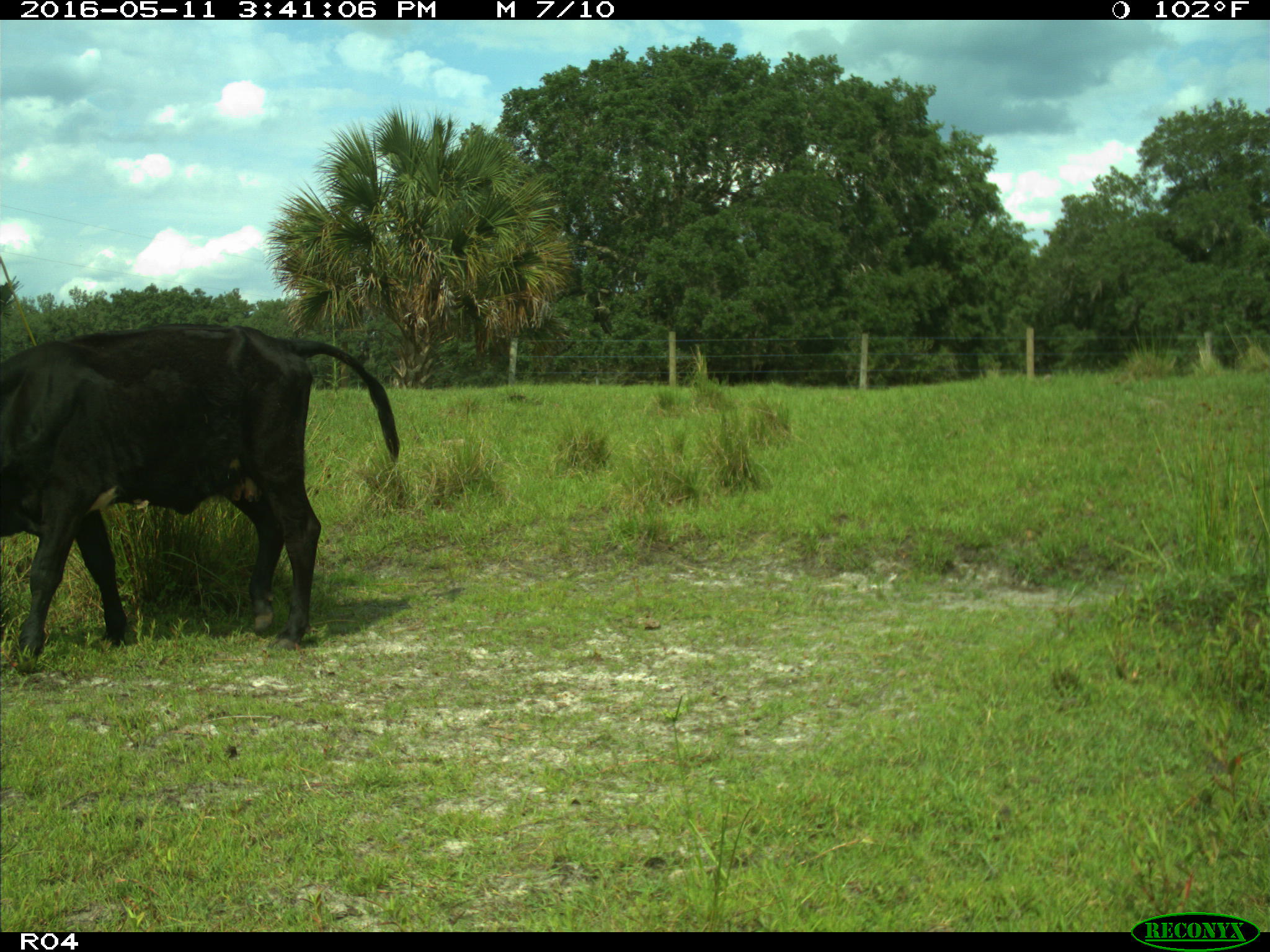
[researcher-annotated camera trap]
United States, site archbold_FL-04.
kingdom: Animalia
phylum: Chordata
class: Mammalia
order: Artiodactyla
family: Bovidae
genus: Bos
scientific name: Bos taurus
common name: domestic cow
Bos taurus (domestic cow).